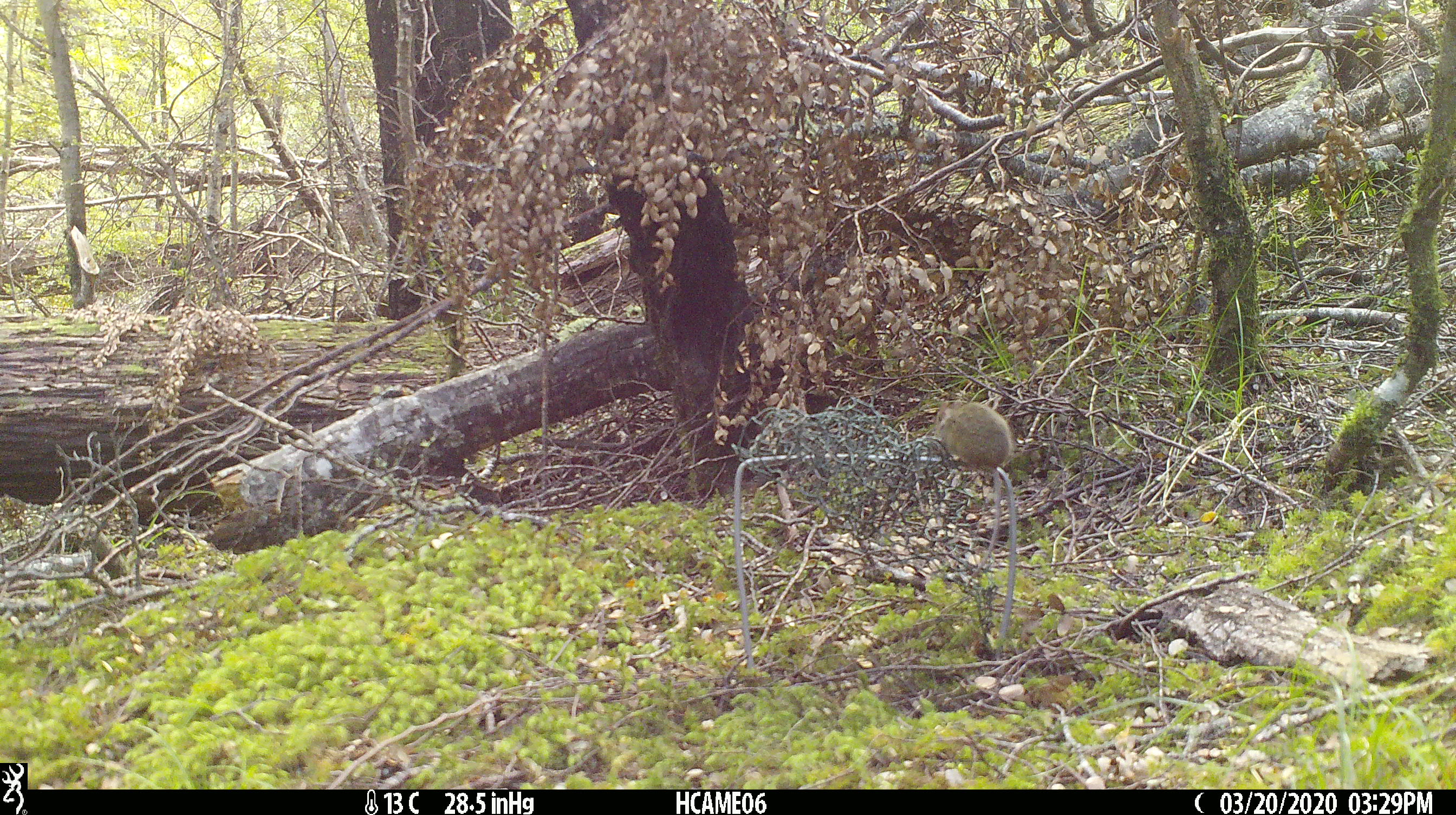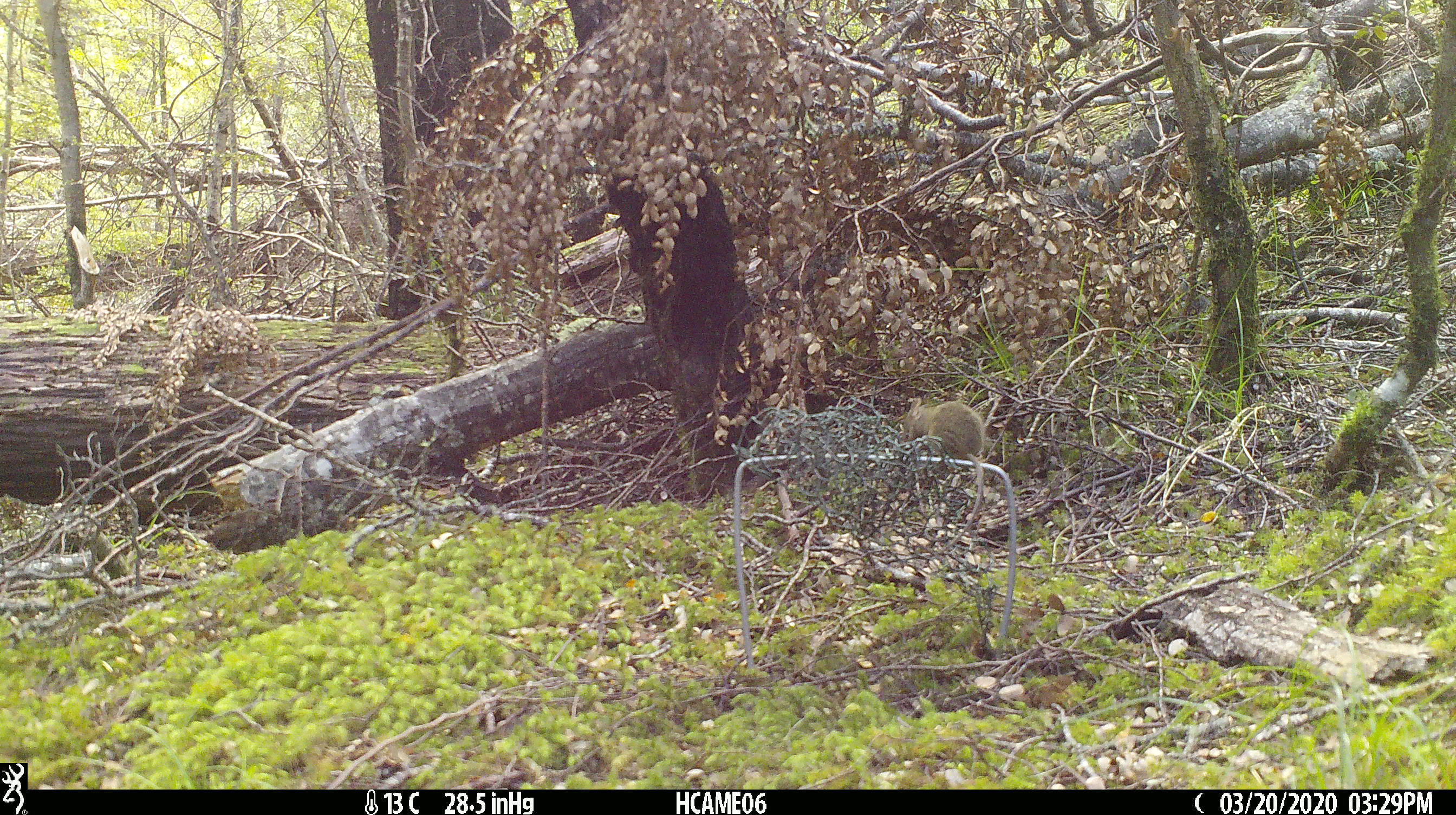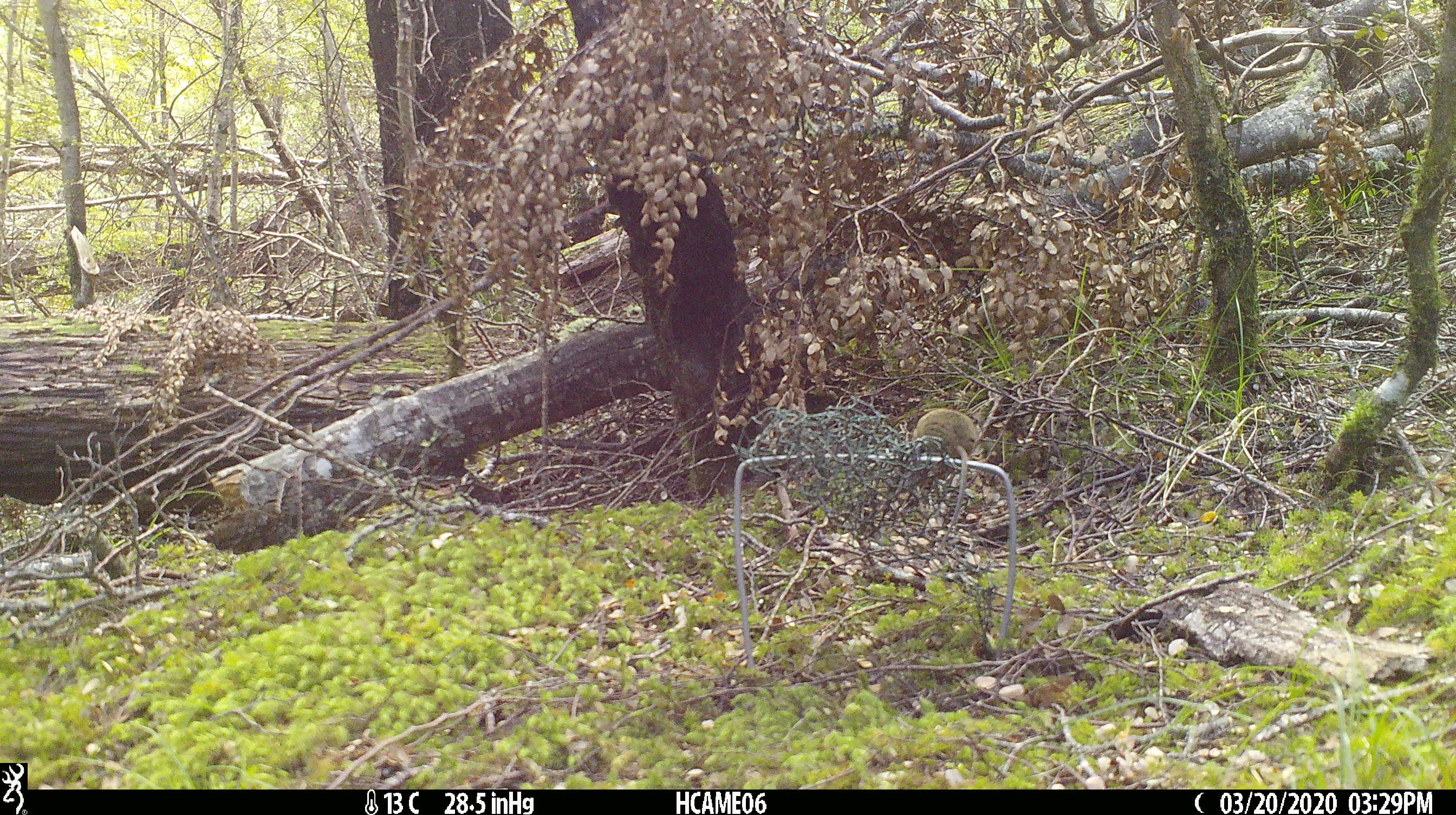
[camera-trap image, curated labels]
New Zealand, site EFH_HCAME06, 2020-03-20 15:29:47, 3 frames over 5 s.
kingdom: Animalia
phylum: Chordata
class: Mammalia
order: Rodentia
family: Muridae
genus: Mus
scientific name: Mus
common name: mouse